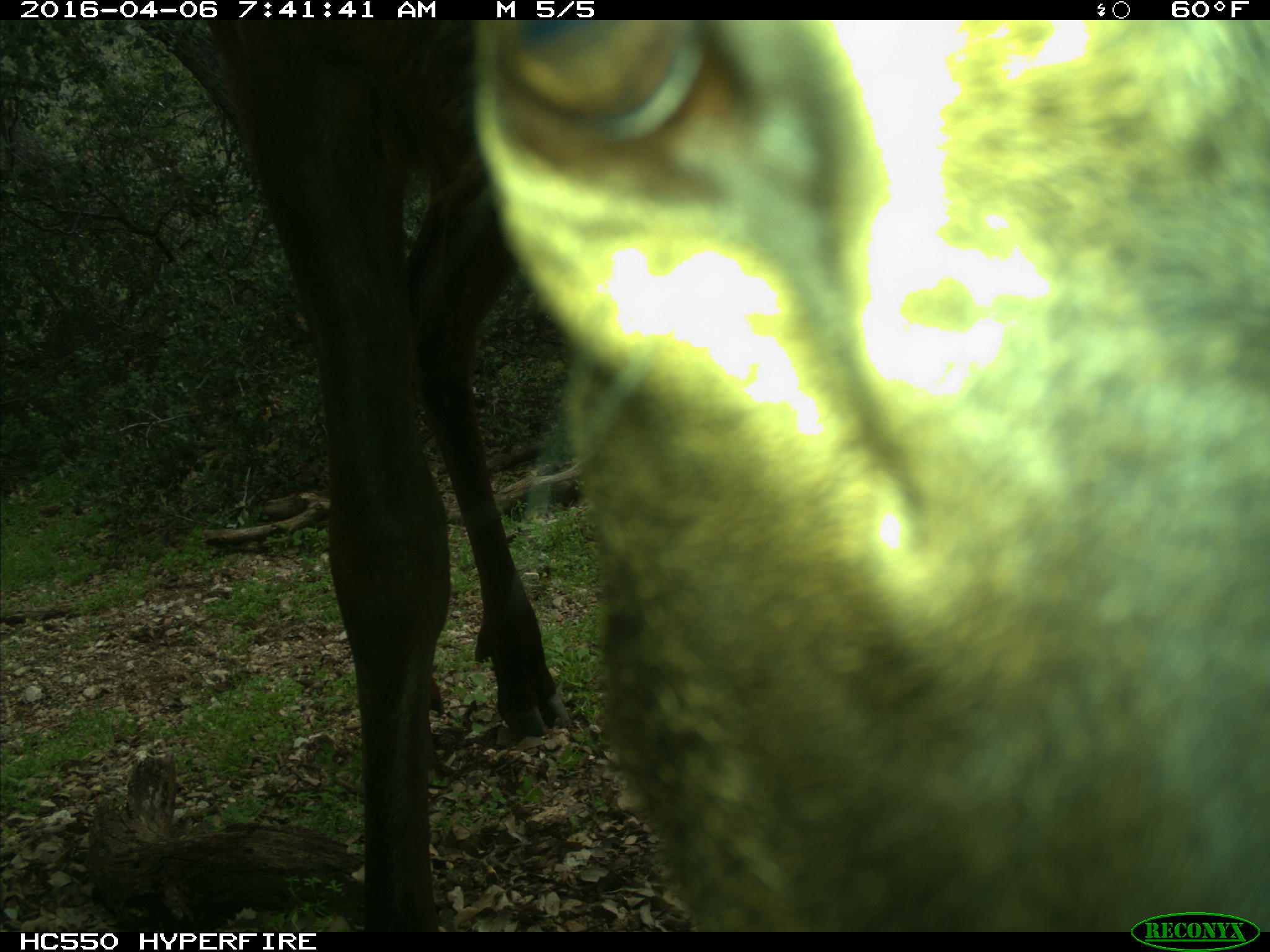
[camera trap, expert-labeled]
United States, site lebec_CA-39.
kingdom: Animalia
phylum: Chordata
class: Mammalia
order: Artiodactyla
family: Cervidae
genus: Cervus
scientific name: Cervus canadensis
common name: elk